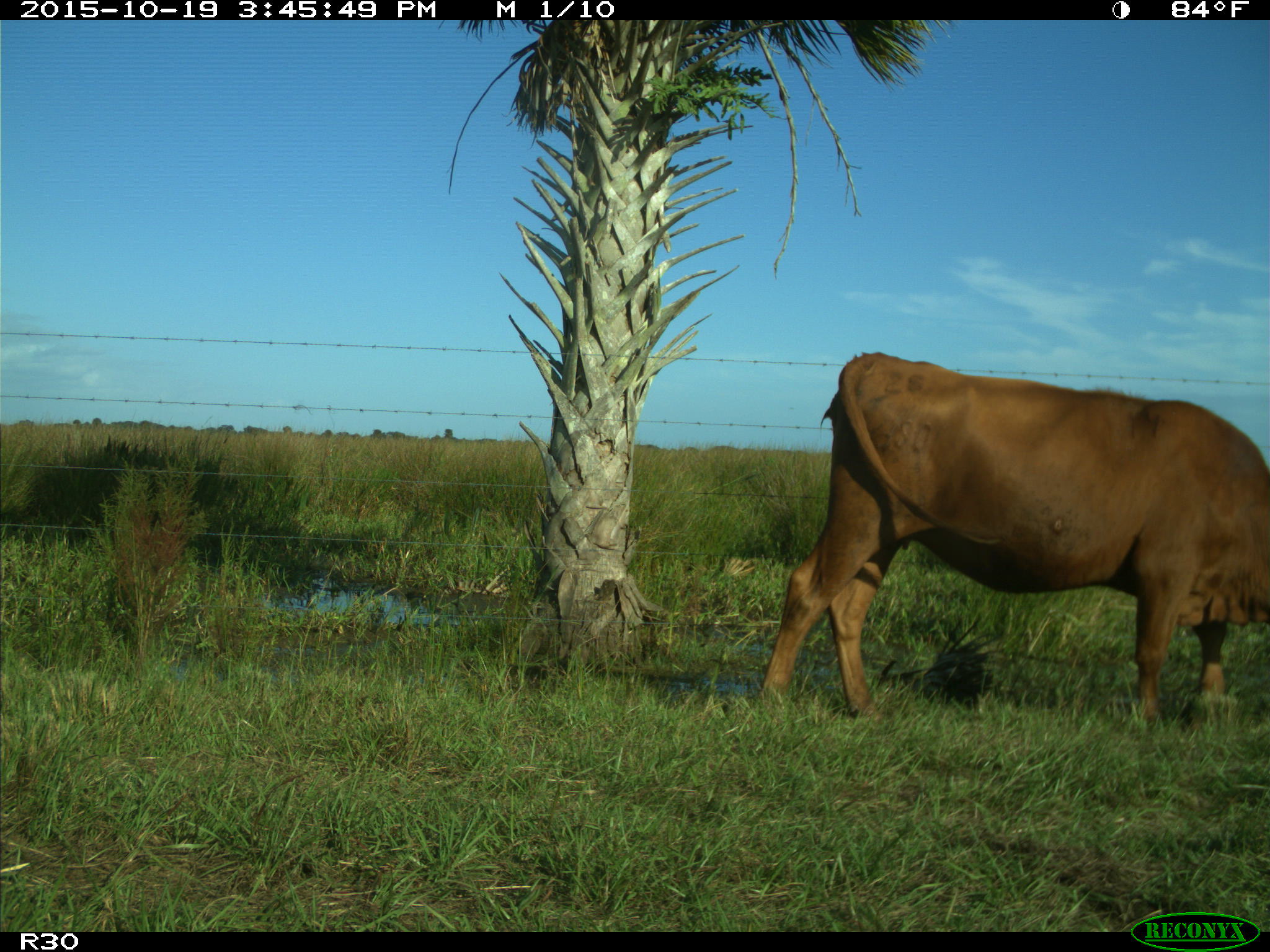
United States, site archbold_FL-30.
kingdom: Animalia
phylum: Chordata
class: Mammalia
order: Artiodactyla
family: Bovidae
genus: Bos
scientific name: Bos taurus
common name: domestic cow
Bos taurus (domestic cow).